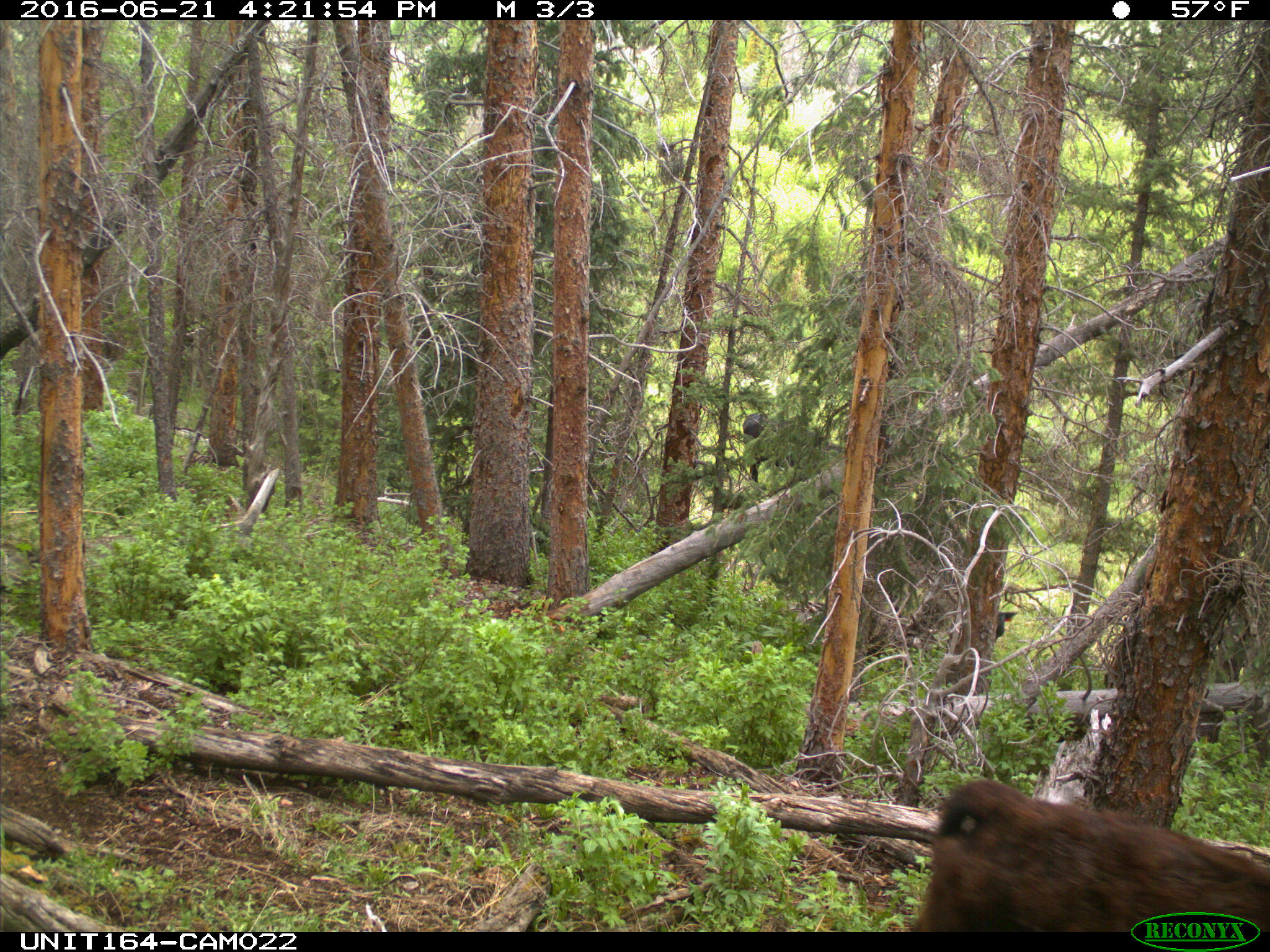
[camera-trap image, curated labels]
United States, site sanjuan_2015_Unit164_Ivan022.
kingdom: Animalia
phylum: Chordata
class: Mammalia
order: Artiodactyla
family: Bovidae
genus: Bos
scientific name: Bos taurus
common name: domestic cow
Bos taurus (domestic cow).